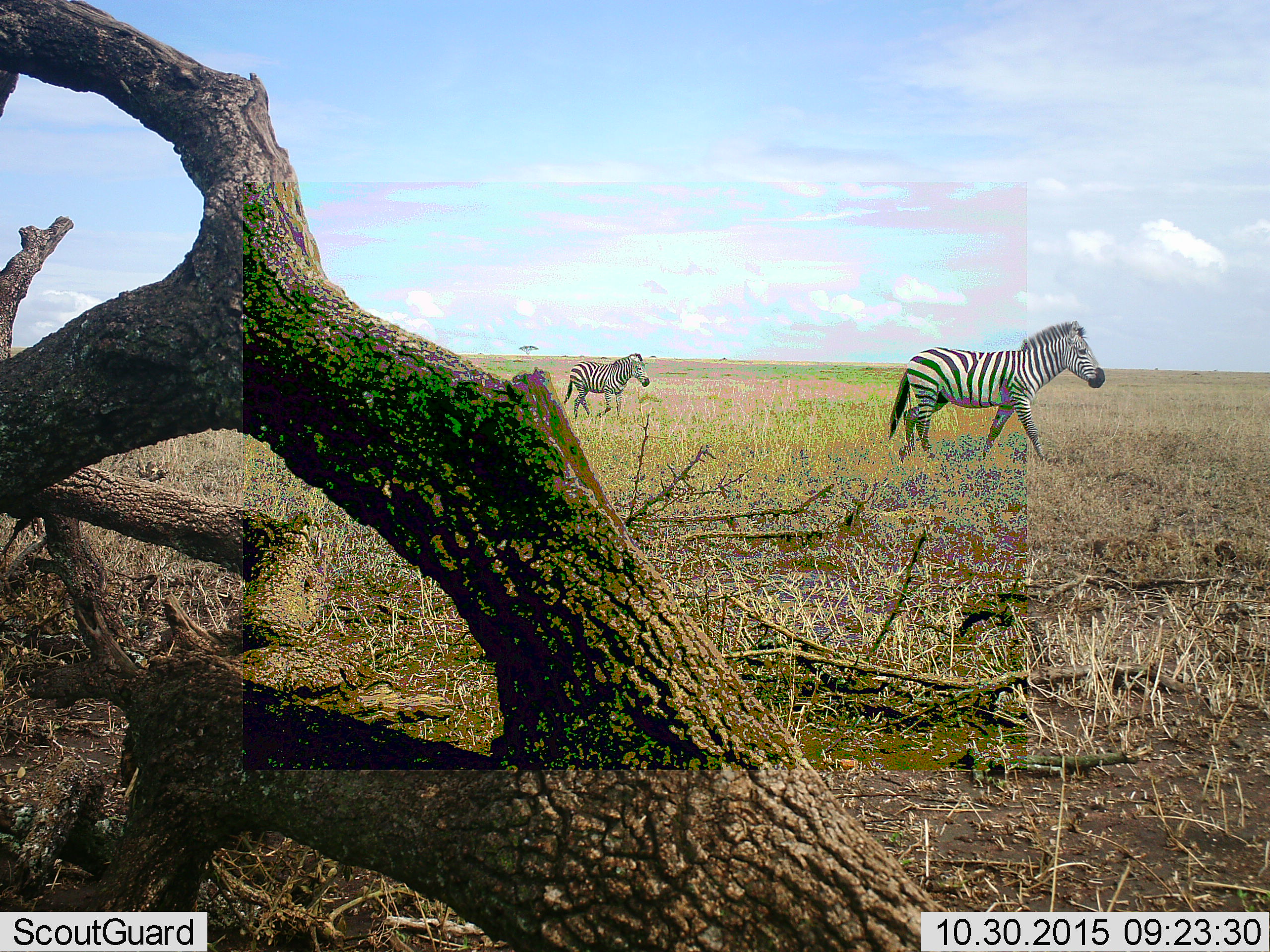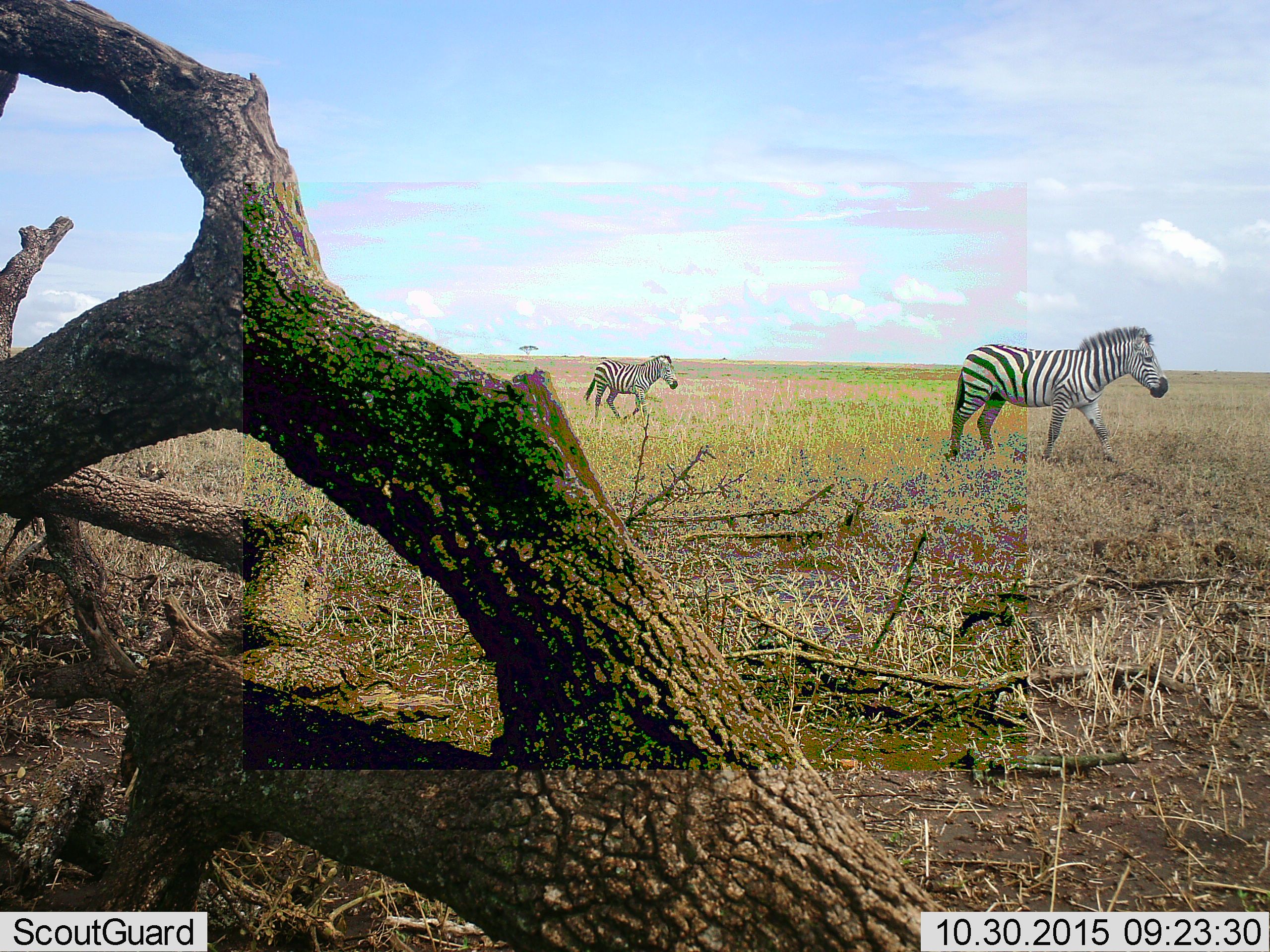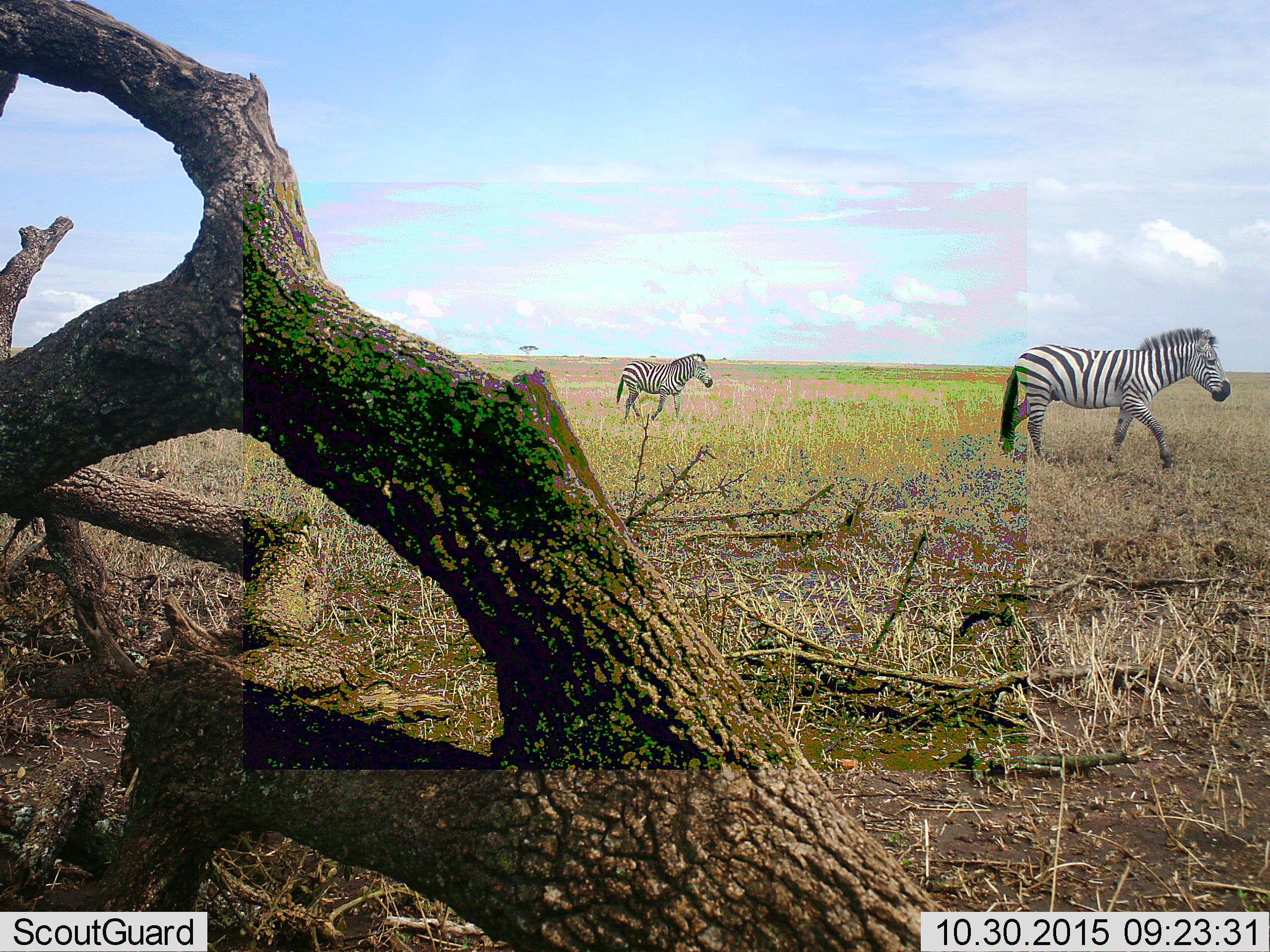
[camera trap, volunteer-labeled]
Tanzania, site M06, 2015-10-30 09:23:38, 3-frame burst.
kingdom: Animalia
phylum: Chordata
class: Mammalia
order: Perissodactyla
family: Equidae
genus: Equus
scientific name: Equus quagga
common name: plains zebra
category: zebra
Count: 2.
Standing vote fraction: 22%.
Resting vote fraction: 0%.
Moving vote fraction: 89%.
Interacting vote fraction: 0%.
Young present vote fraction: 11%.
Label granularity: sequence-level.